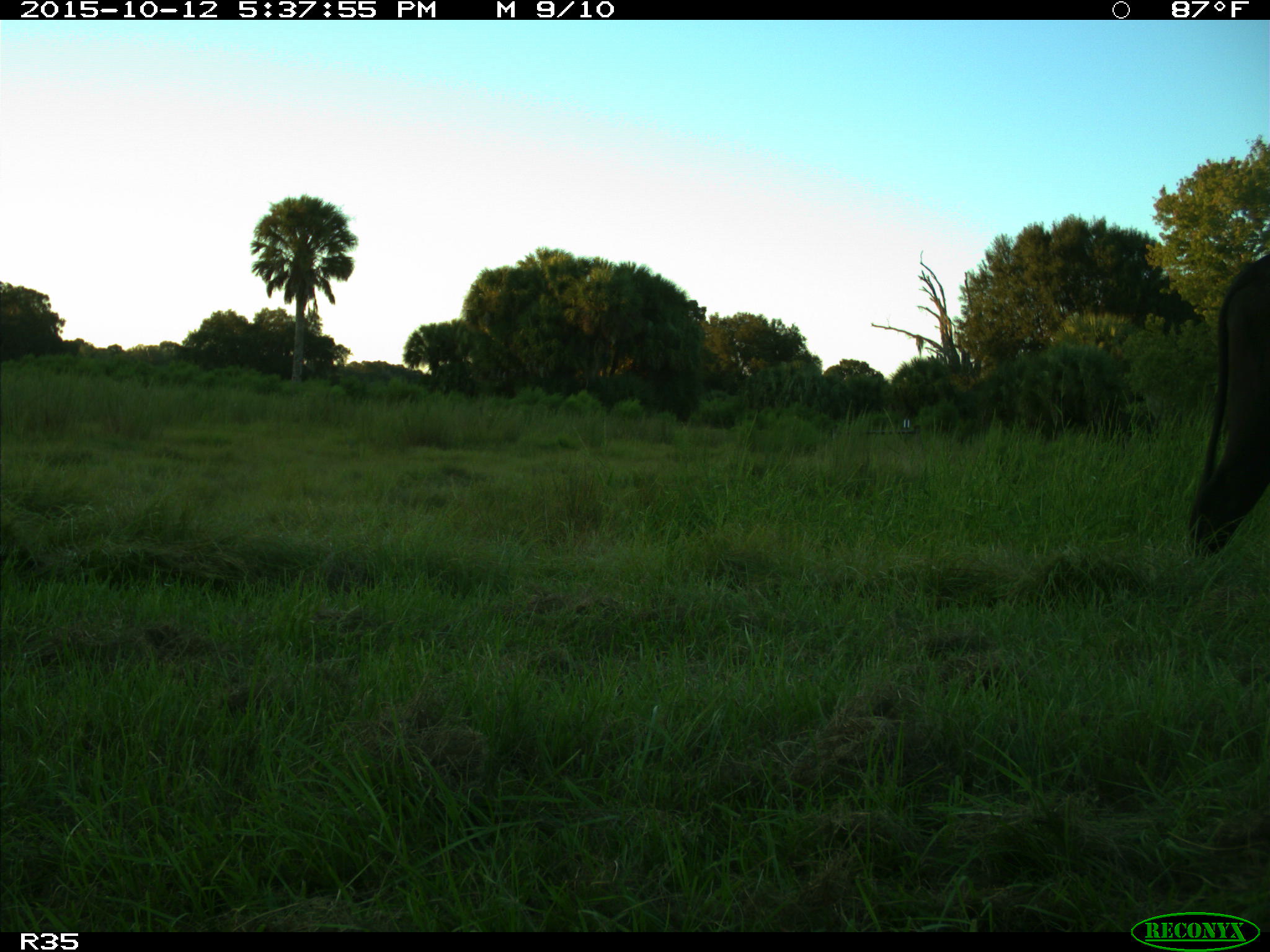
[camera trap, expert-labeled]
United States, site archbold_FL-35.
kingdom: Animalia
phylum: Chordata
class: Mammalia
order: Artiodactyla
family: Bovidae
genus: Bos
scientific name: Bos taurus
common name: domestic cow